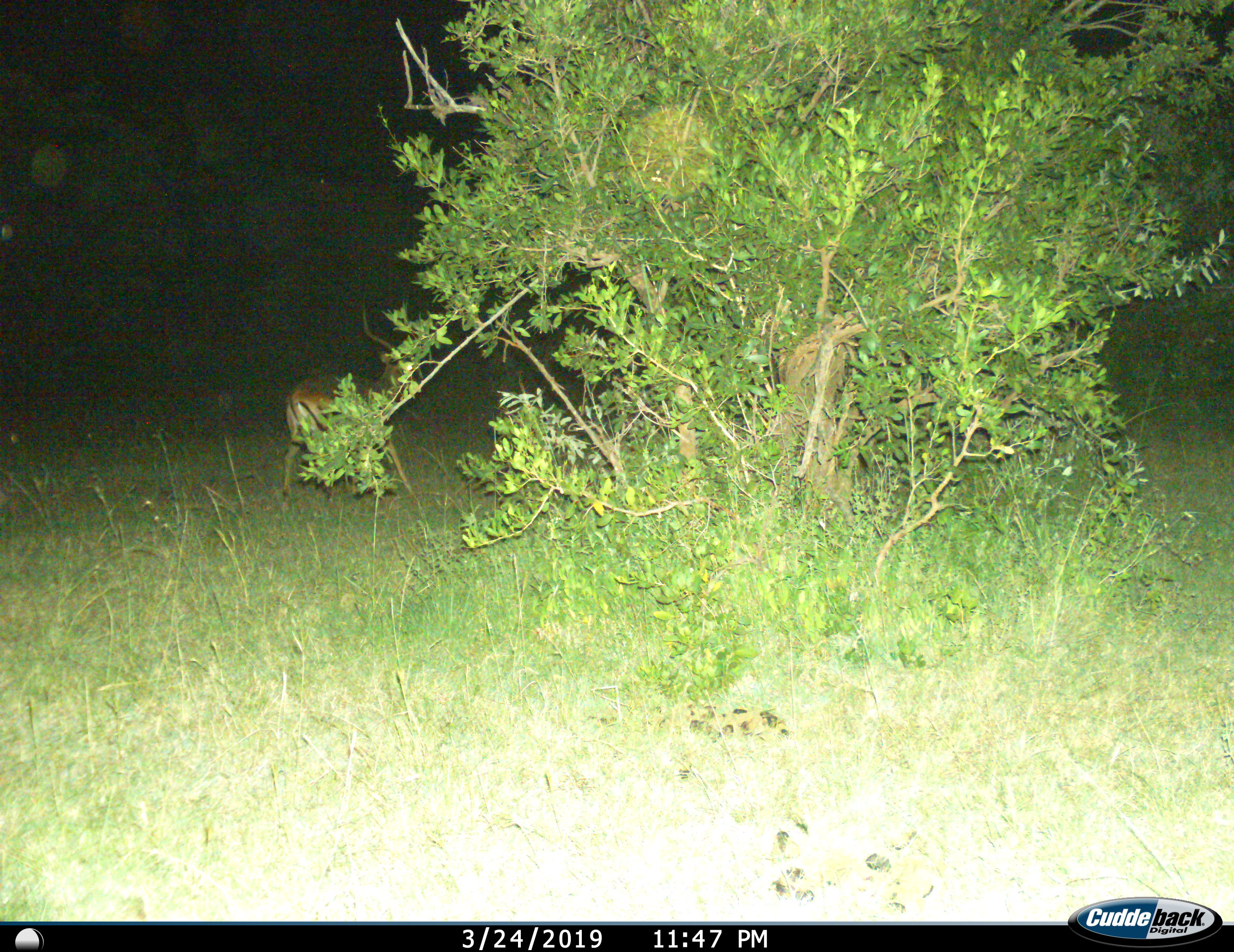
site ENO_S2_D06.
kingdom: Animalia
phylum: Chordata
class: Mammalia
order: Artiodactyla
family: Bovidae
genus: Aepyceros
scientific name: Aepyceros melampus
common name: impala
Impala (Aepyceros melampus), count 1. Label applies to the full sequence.